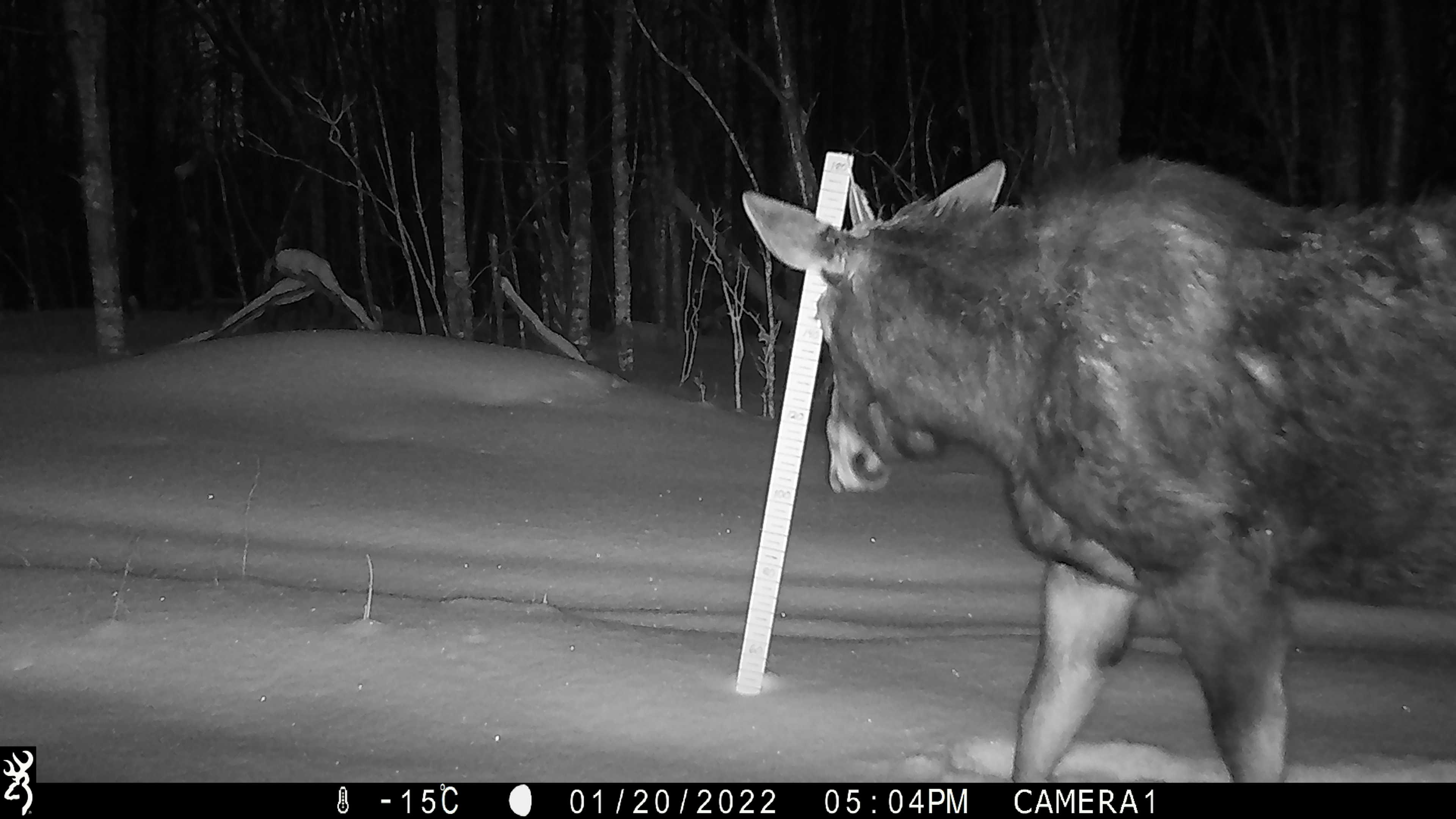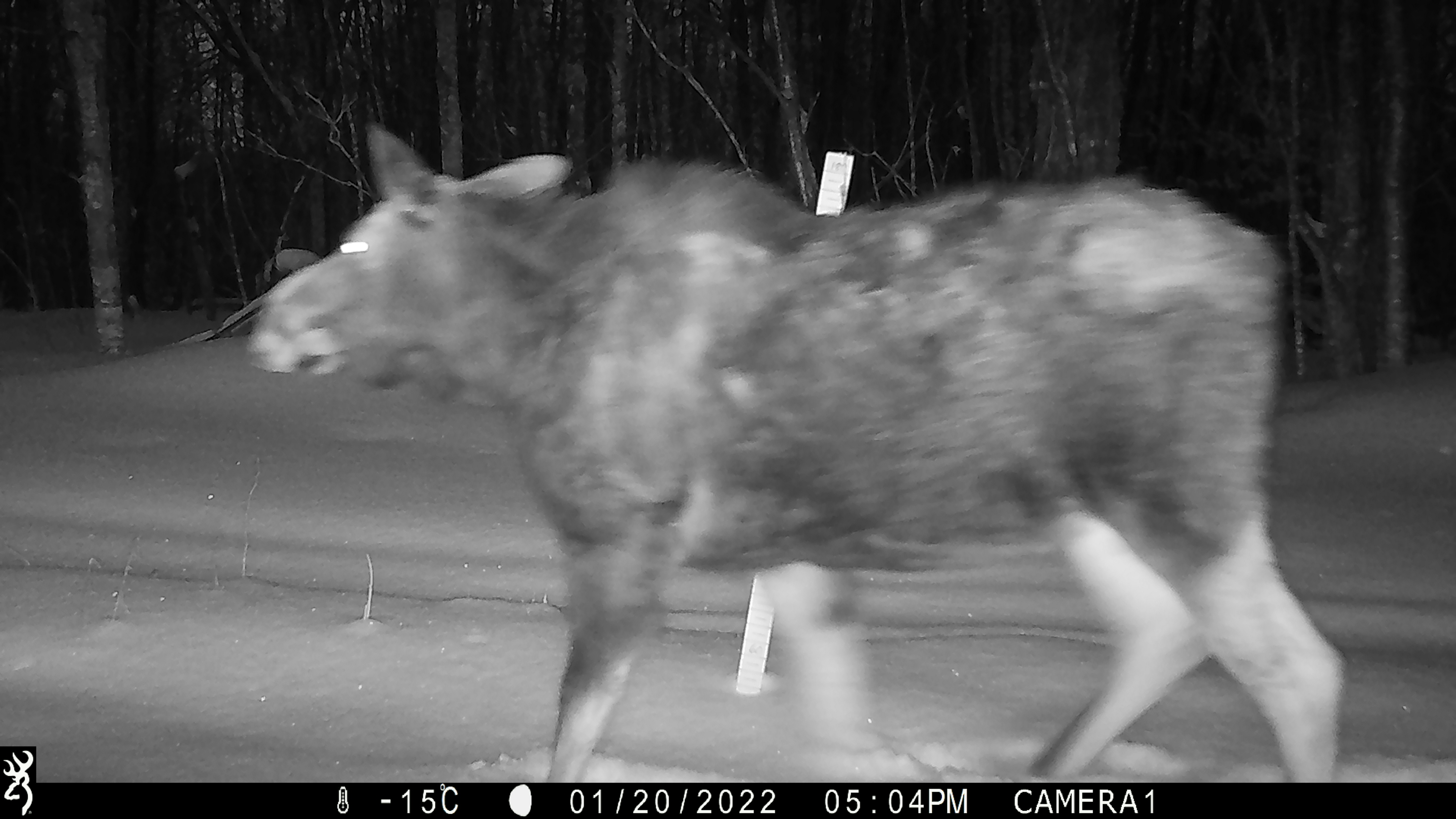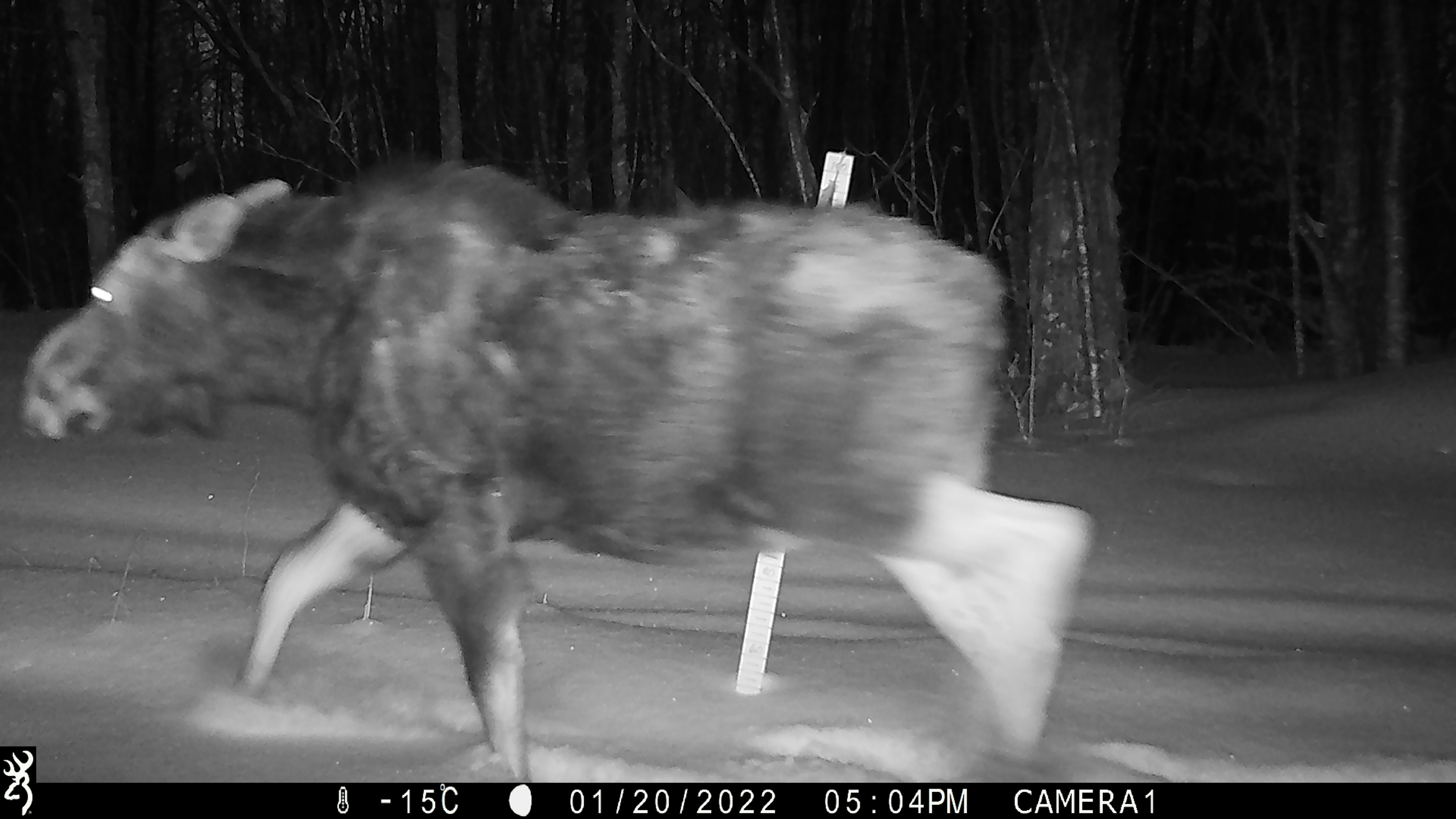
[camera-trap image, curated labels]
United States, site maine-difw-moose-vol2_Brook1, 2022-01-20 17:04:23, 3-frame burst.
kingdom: Animalia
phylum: Chordata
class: Mammalia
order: Artiodactyla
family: Cervidae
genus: Alces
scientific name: Alces alces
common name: moose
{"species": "moose (Alces alces)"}